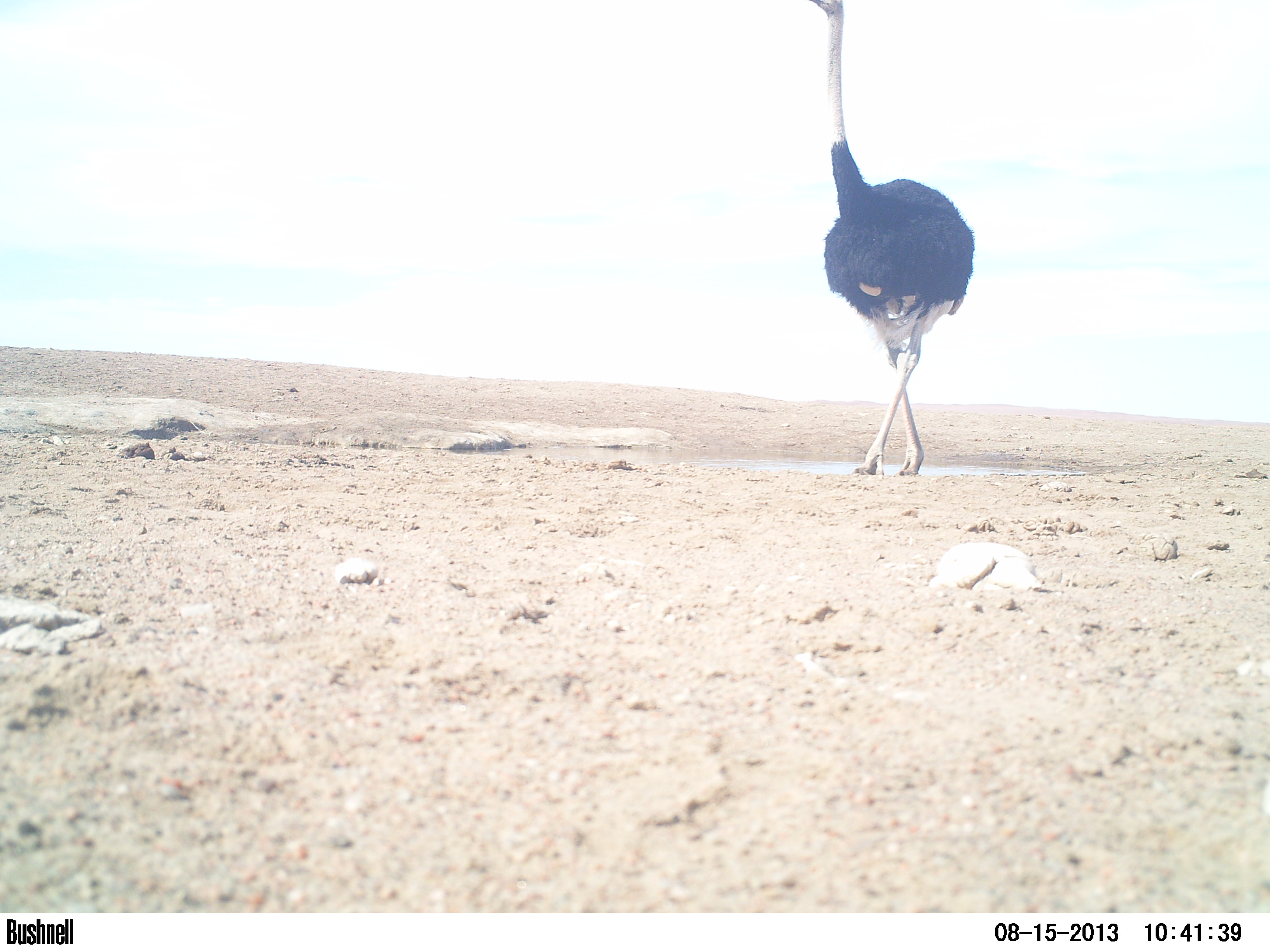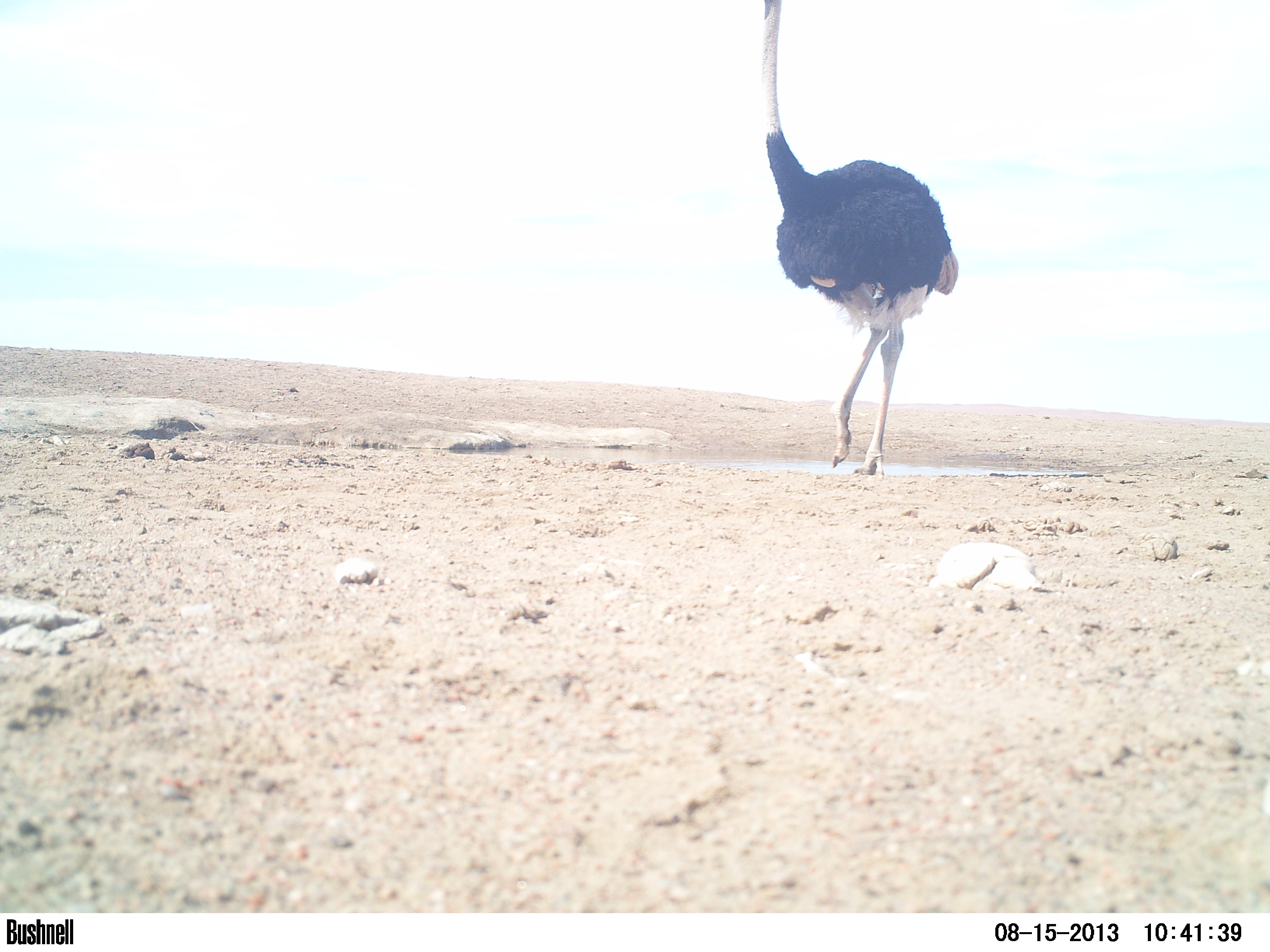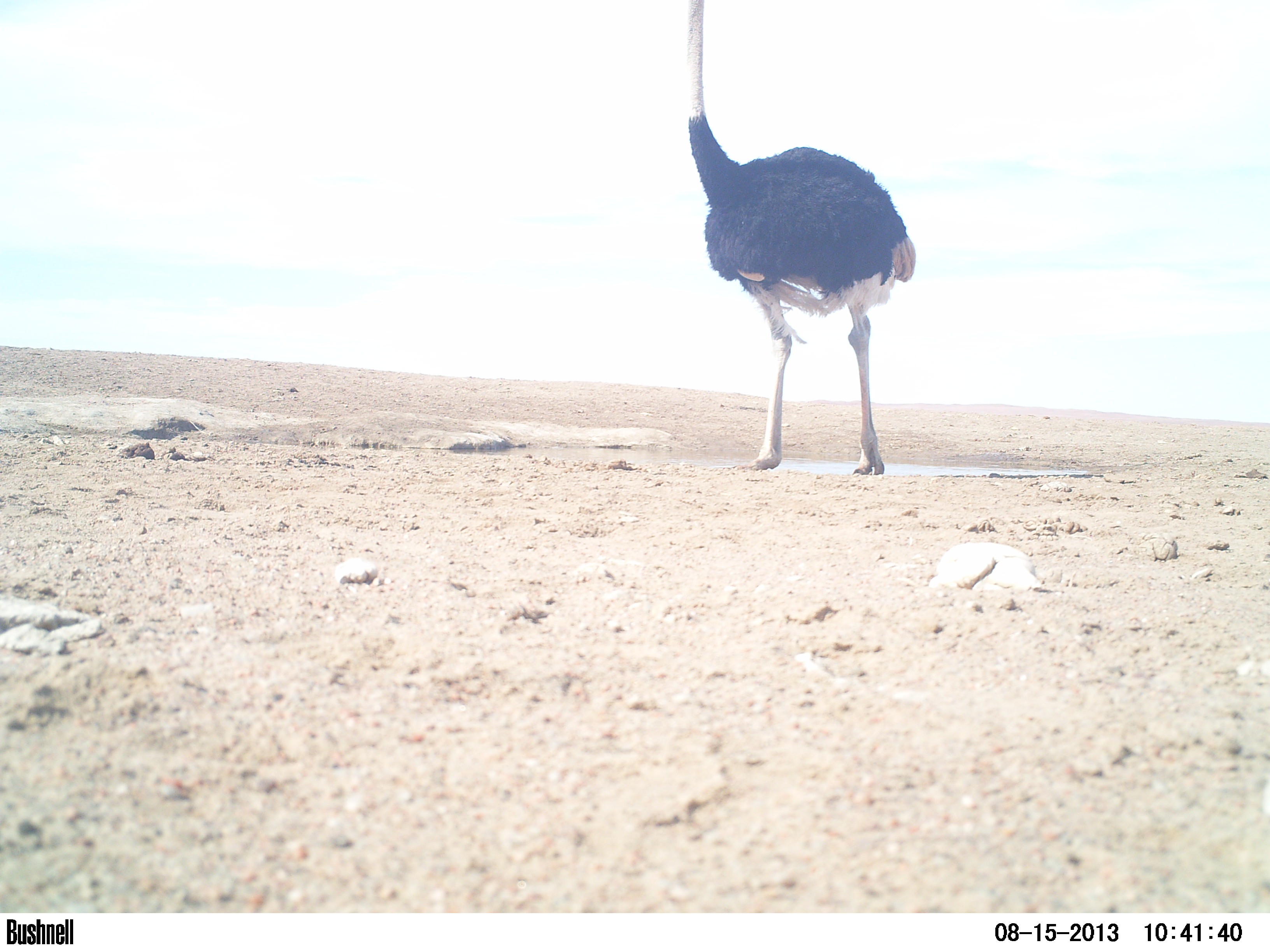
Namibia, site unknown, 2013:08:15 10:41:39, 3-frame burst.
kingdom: Animalia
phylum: Chordata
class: Aves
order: Struthioniformes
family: Struthionidae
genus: Struthio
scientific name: Struthio camelus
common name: common ostrich